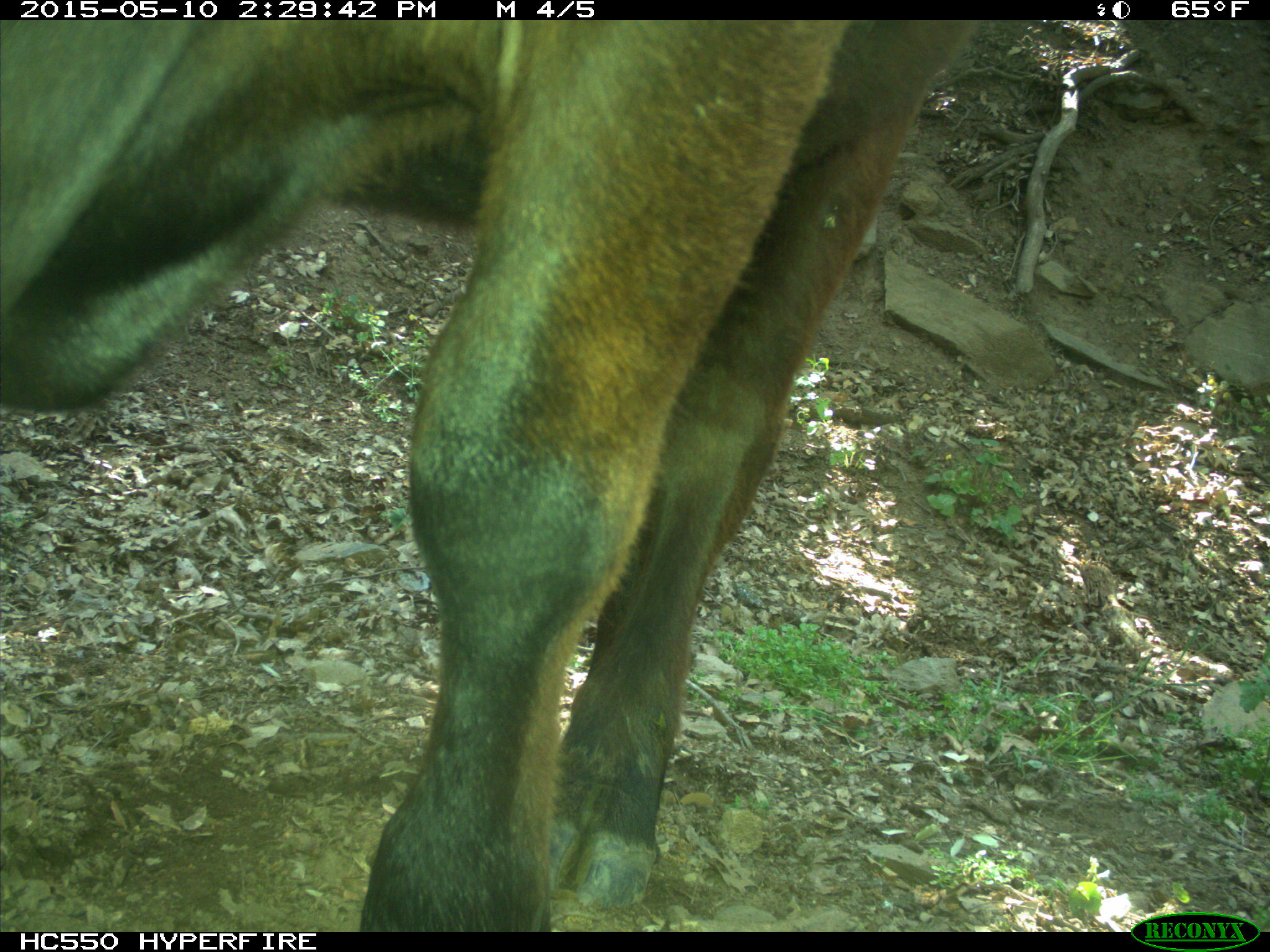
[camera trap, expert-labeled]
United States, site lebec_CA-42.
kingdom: Animalia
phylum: Chordata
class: Mammalia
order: Artiodactyla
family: Bovidae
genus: Bos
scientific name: Bos taurus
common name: domestic cow